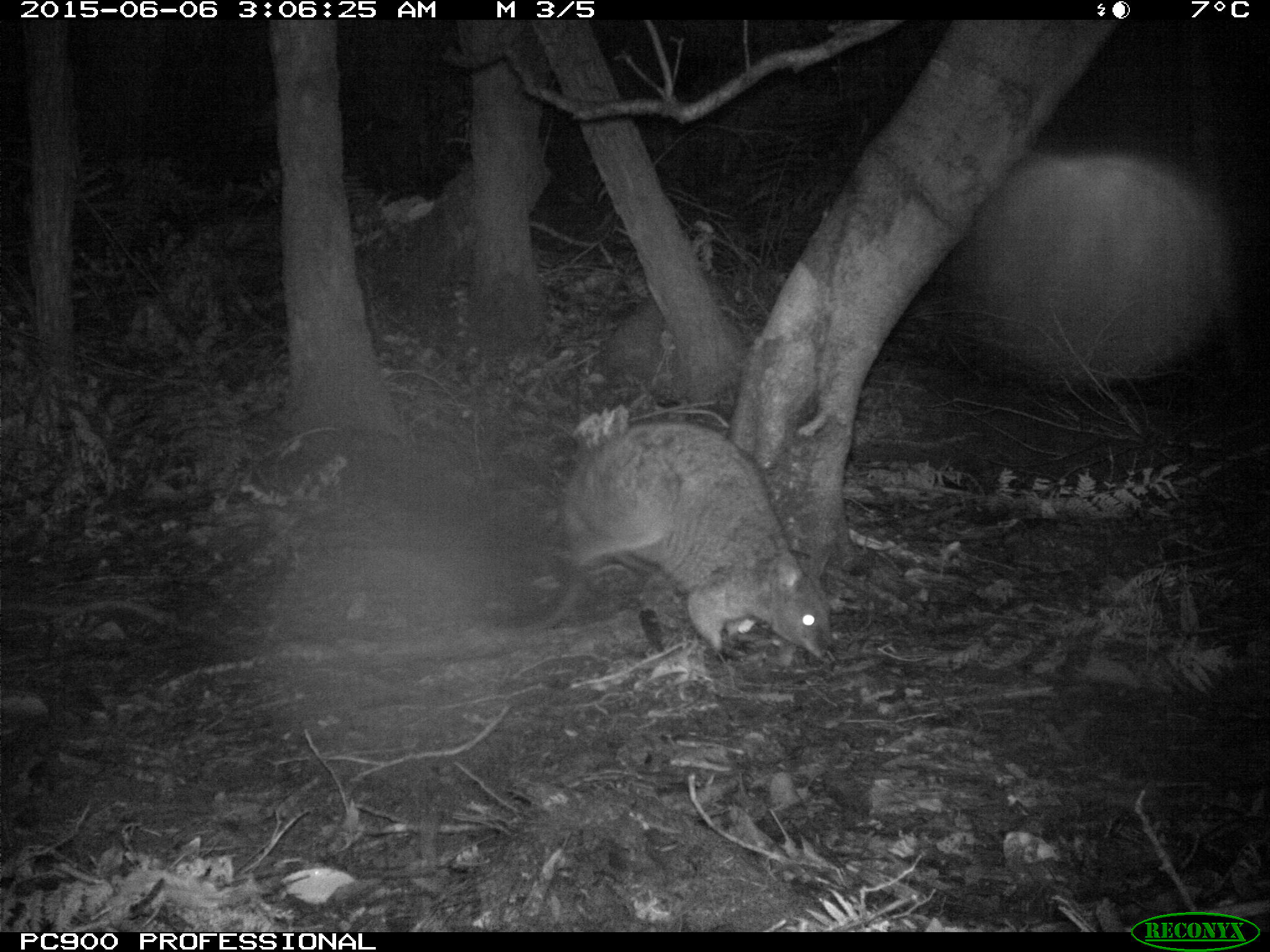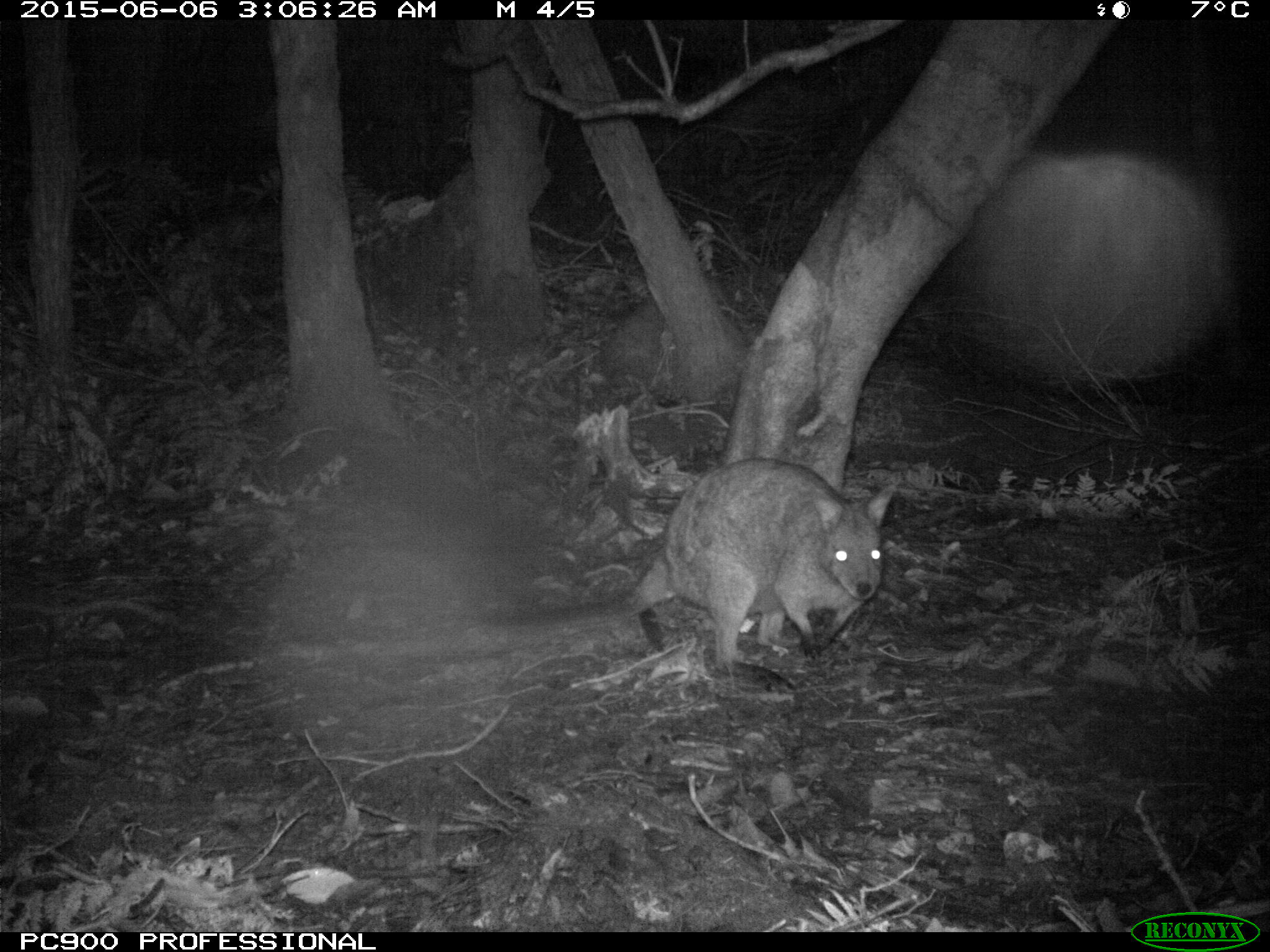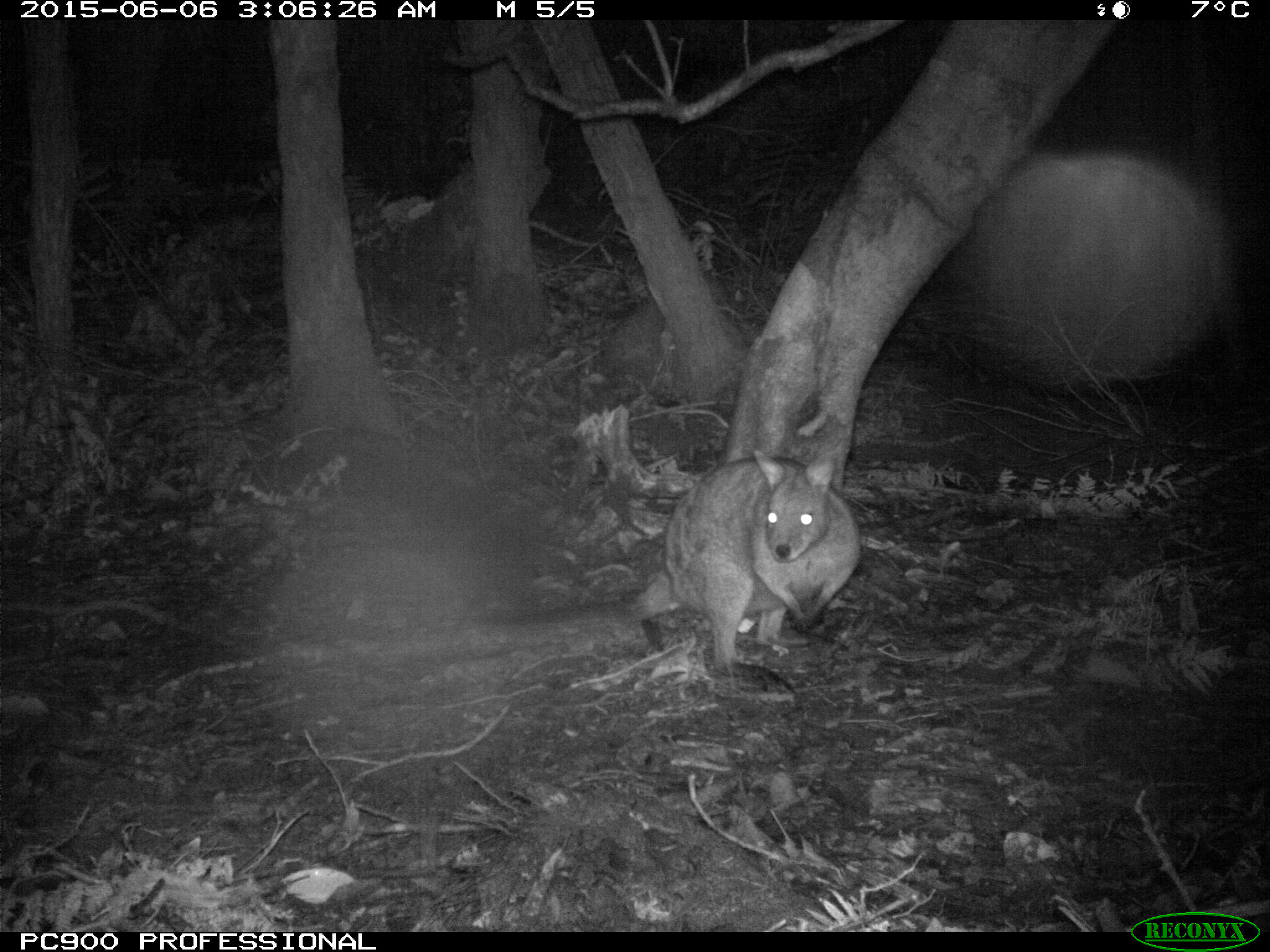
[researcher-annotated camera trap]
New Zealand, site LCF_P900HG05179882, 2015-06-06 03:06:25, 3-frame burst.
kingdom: Animalia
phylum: Chordata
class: Mammalia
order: Diprotodontia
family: Macropodidae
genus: Notamacropus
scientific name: Notamacropus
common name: wallaby